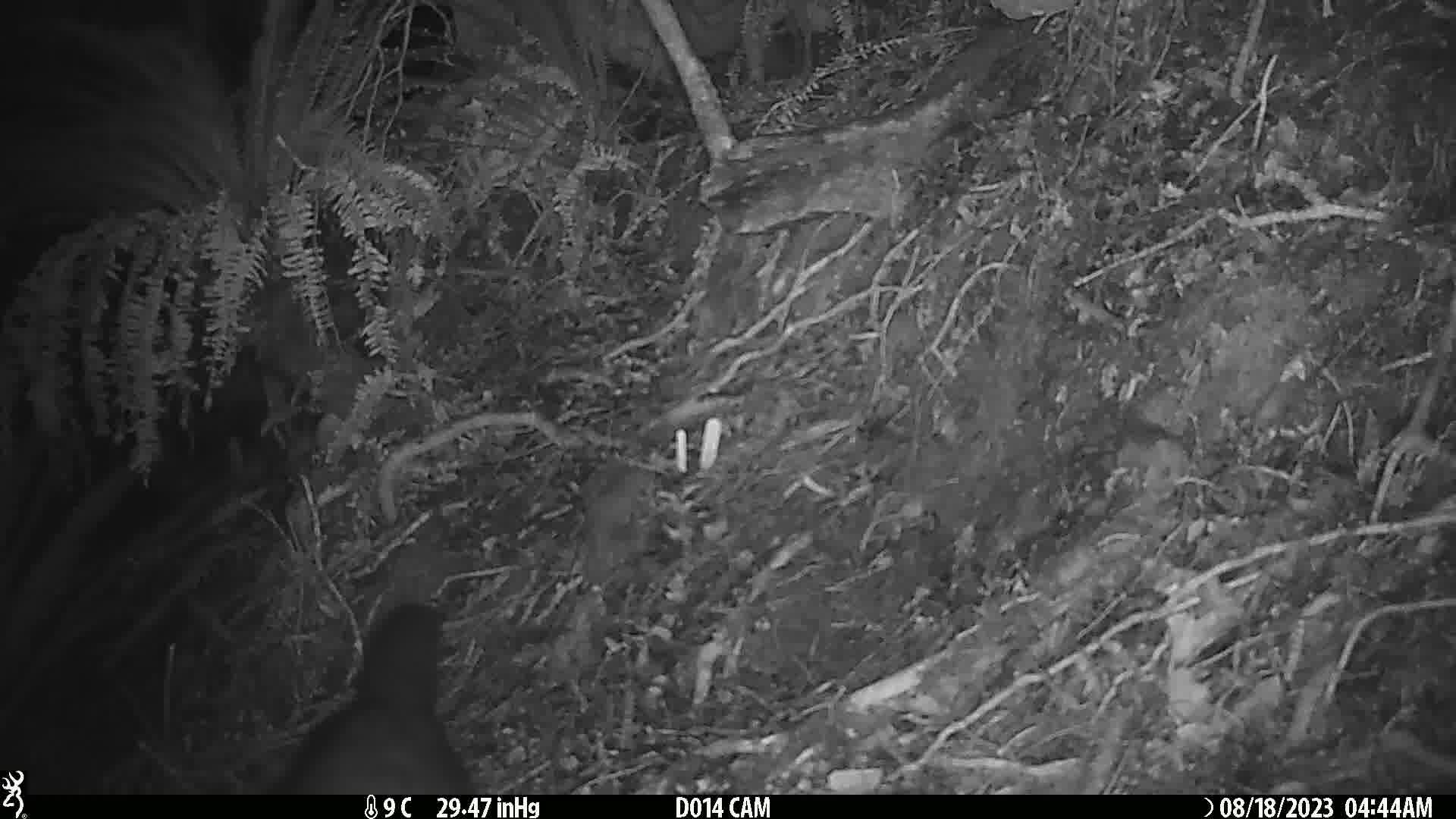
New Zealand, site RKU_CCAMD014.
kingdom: Animalia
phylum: Chordata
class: Mammalia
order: Diprotodontia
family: Phalangeridae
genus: Trichosurus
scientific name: Trichosurus vulpecula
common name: common brushtail possum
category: possum